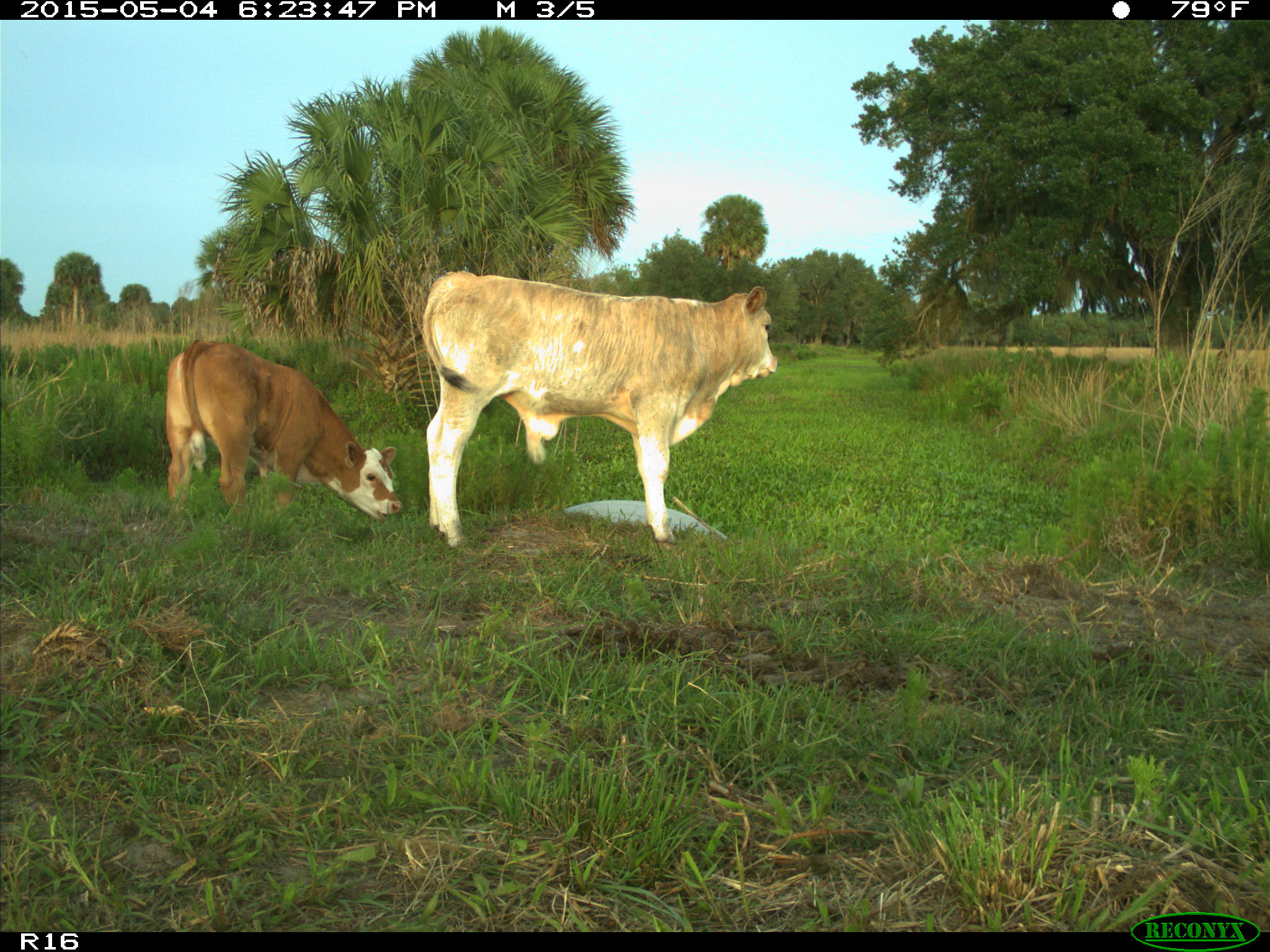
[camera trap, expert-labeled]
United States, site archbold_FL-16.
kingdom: Animalia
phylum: Chordata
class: Mammalia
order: Artiodactyla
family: Bovidae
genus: Bos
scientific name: Bos taurus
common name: domestic cow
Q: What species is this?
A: Bos taurus (domestic cow).